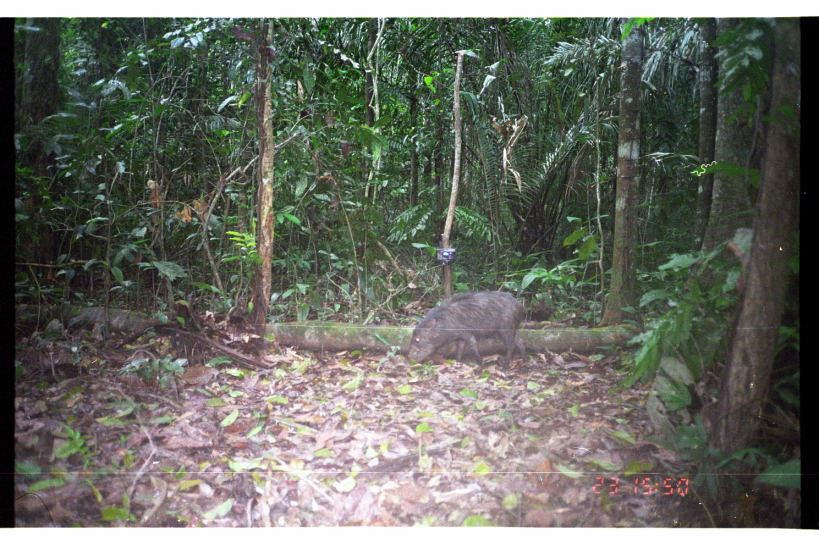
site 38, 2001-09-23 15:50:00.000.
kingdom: Animalia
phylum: Chordata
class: Mammalia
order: Artiodactyla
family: Tayassuidae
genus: Tayassu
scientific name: Tayassu pecari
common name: white-lipped peccary